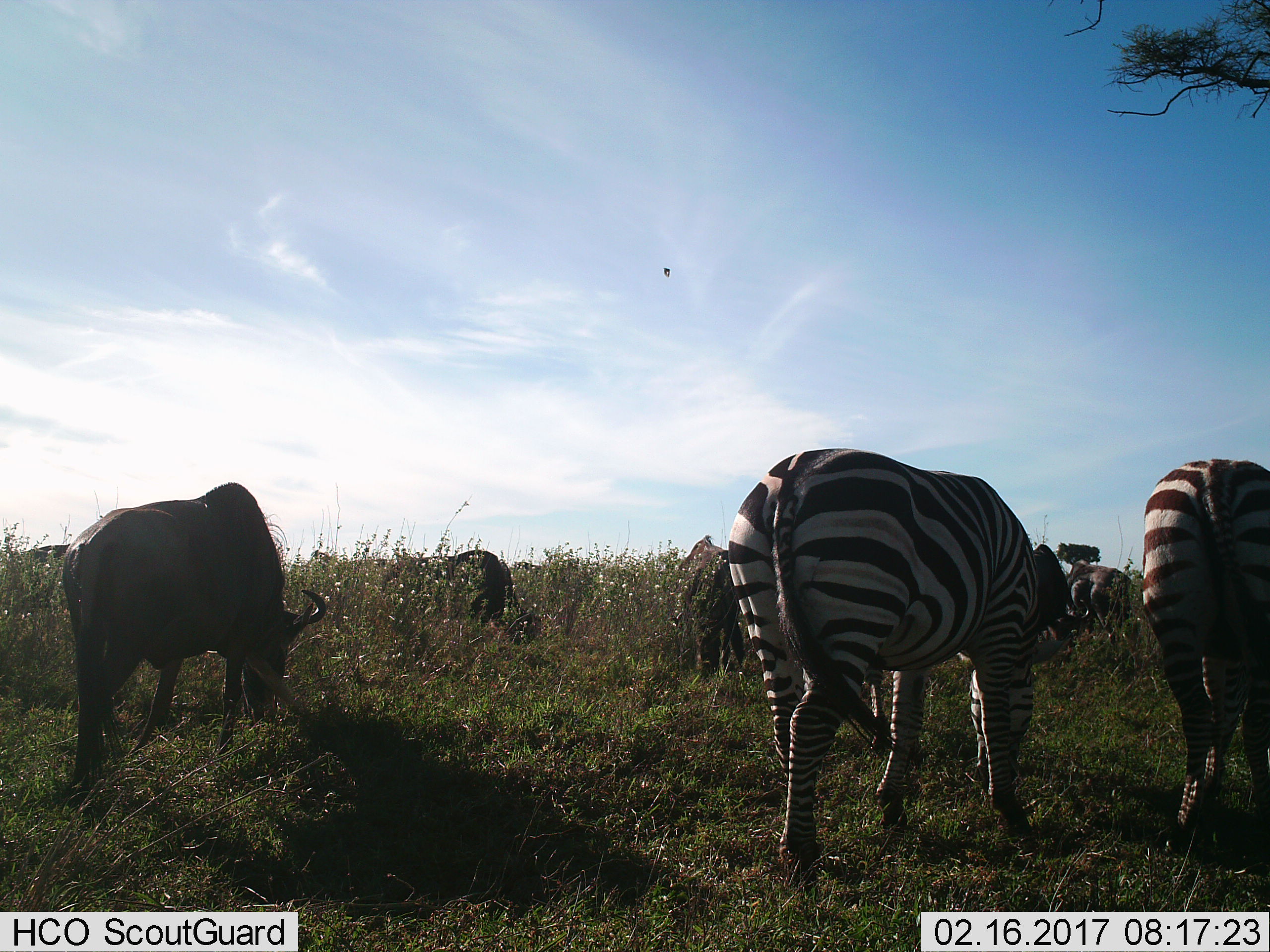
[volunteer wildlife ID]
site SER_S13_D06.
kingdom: Animalia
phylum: Chordata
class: Mammalia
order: Artiodactyla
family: Bovidae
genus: Connochaetes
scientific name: Connochaetes taurinus taurinus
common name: blue wildebeest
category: wildebeestblue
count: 5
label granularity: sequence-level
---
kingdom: Animalia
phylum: Chordata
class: Mammalia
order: Perissodactyla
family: Equidae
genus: Equus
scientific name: Equus quagga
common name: plains zebra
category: zebraplains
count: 2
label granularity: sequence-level